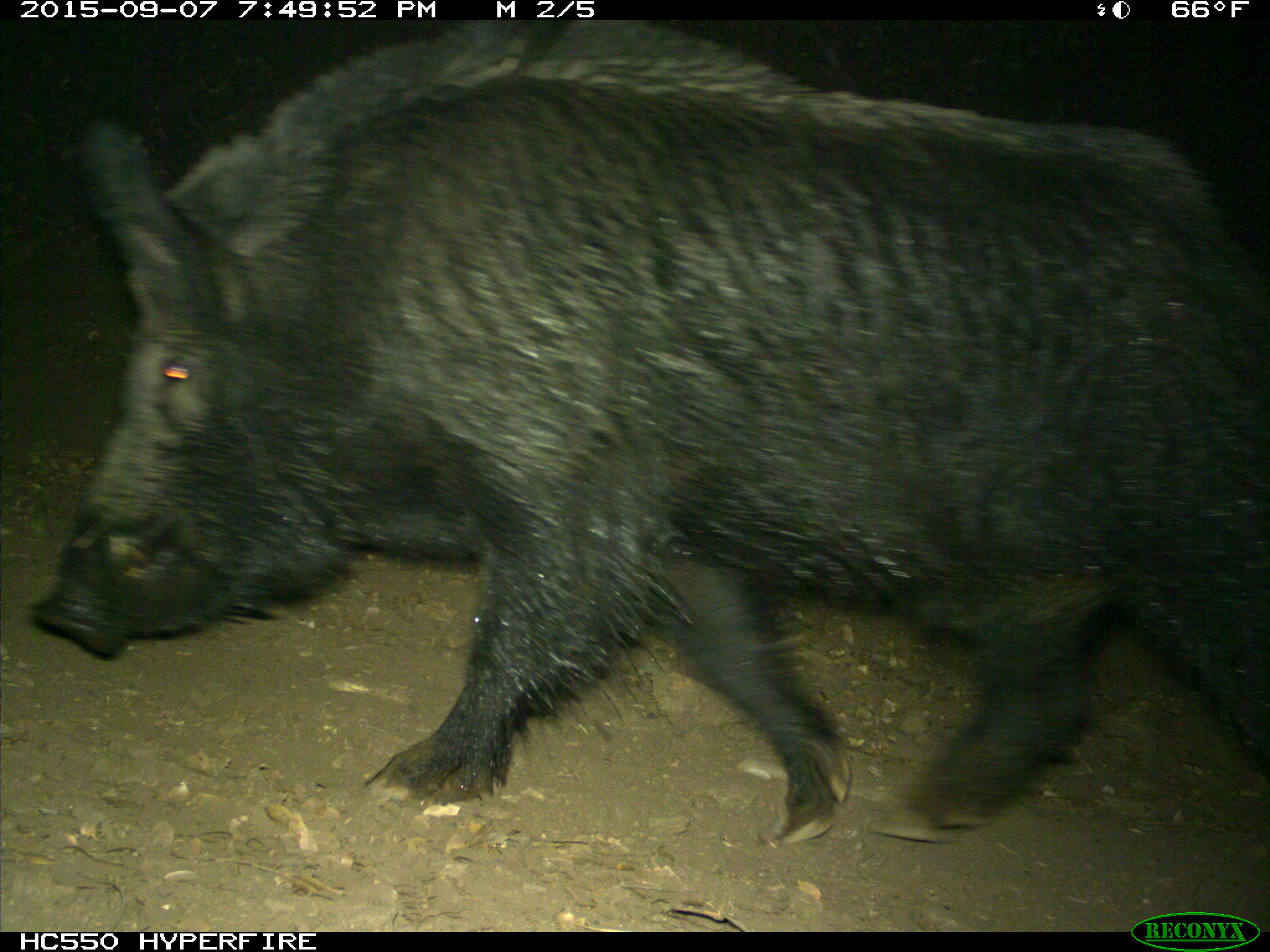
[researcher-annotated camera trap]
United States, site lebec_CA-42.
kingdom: Animalia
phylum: Chordata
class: Mammalia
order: Artiodactyla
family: Suidae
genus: Sus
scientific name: Sus scrofa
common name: wild boar